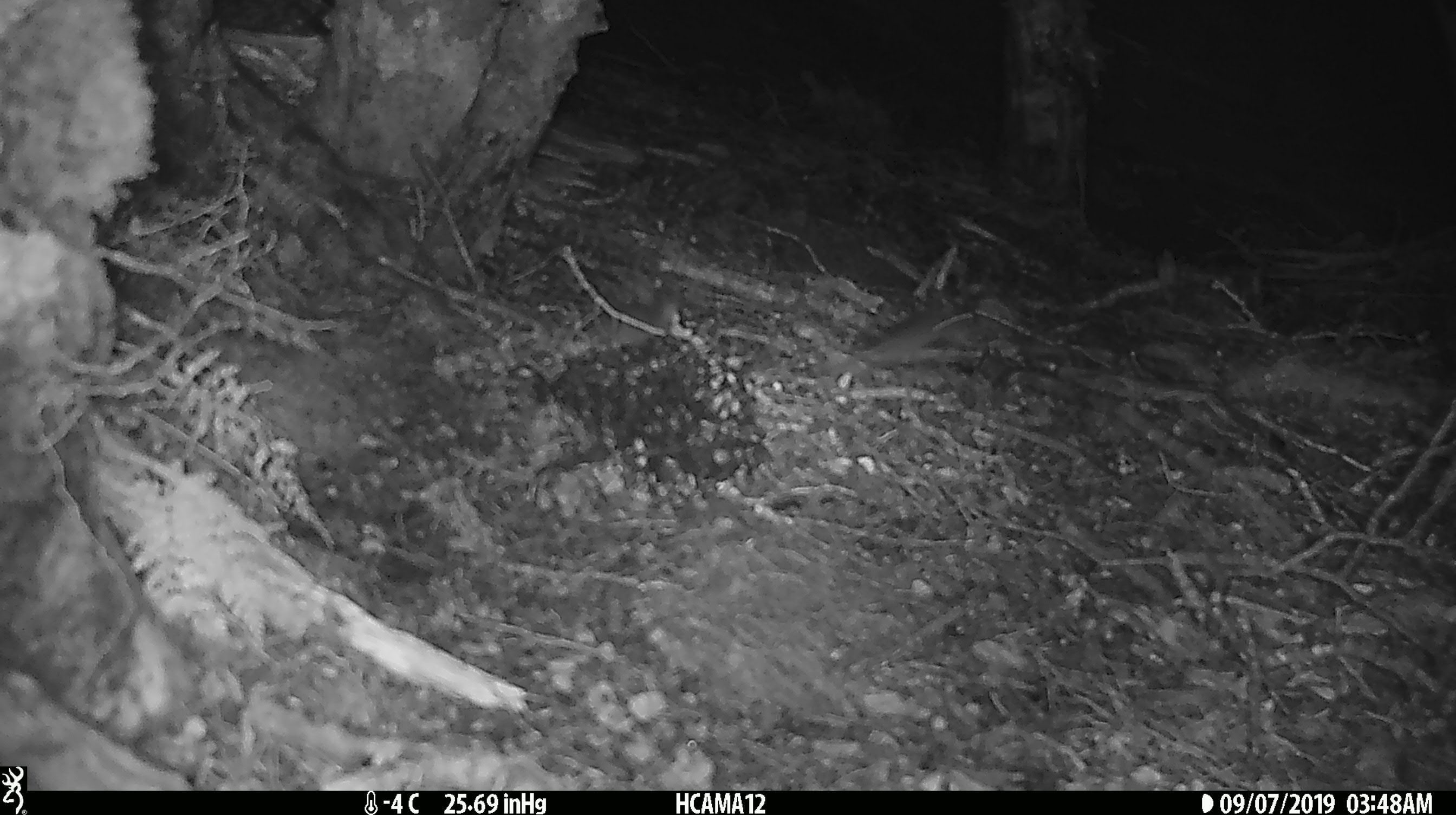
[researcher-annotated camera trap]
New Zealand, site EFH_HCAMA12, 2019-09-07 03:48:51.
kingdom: Animalia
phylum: Chordata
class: Mammalia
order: Rodentia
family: Muridae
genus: Mus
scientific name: Mus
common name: mouse